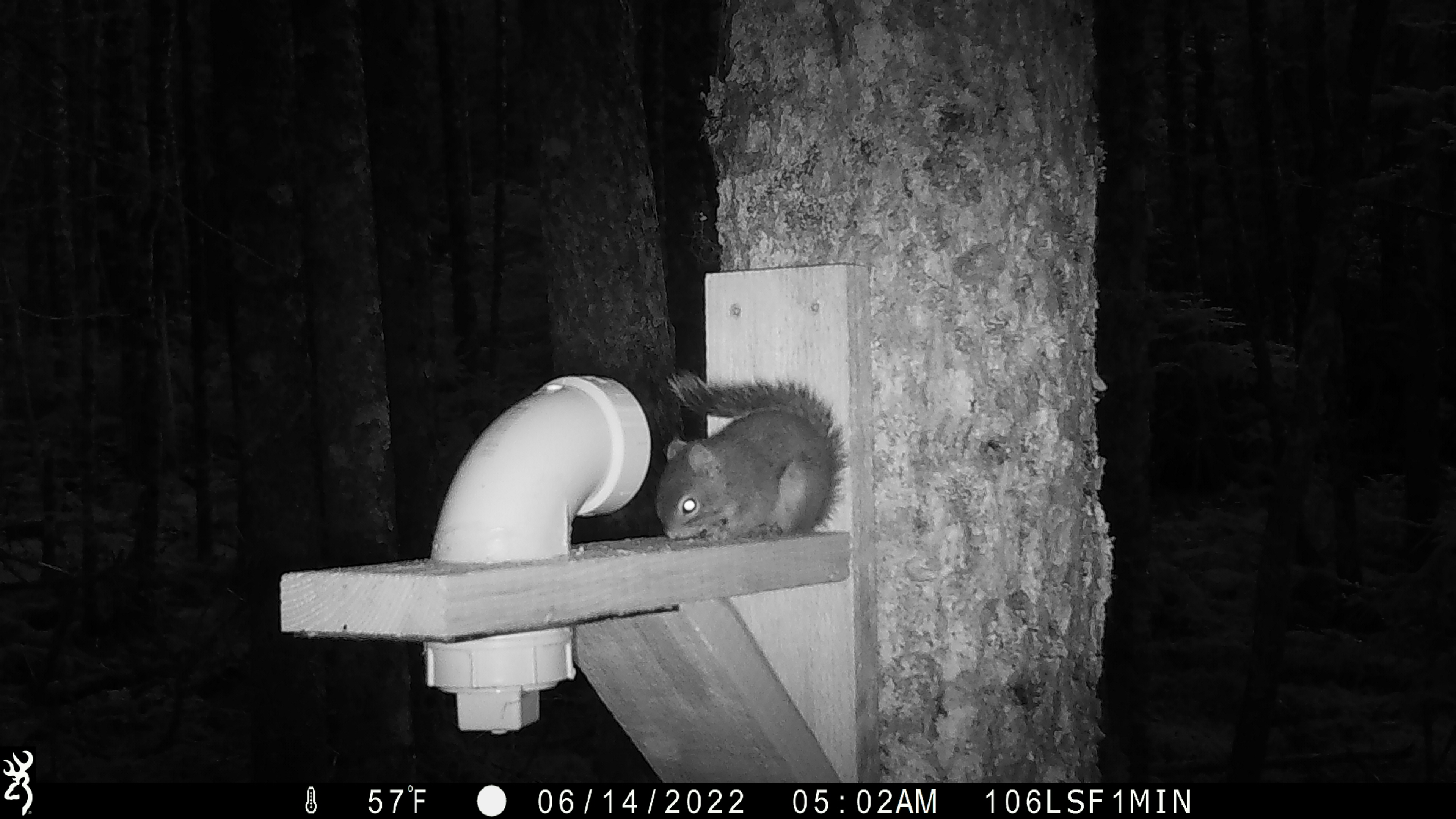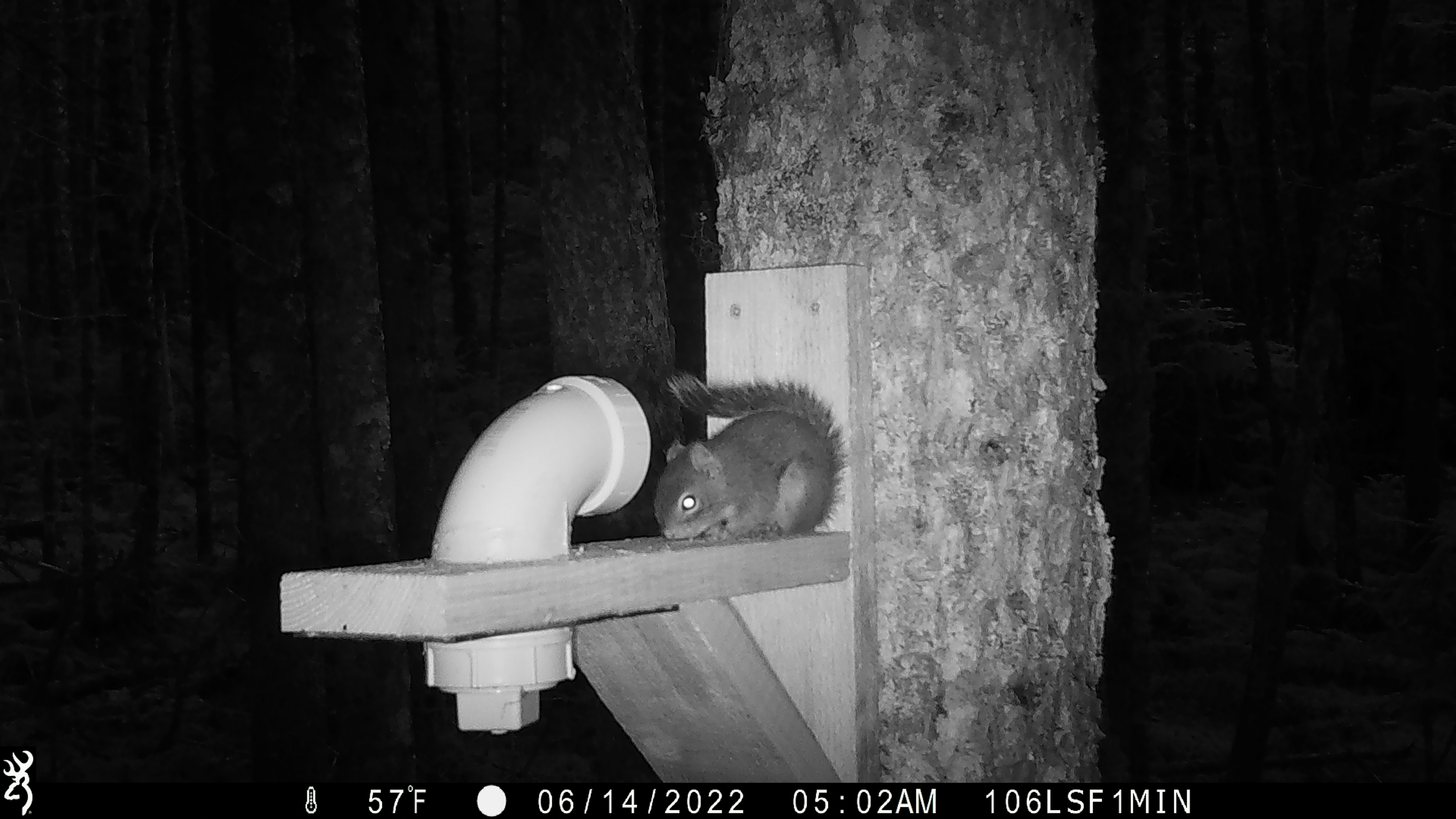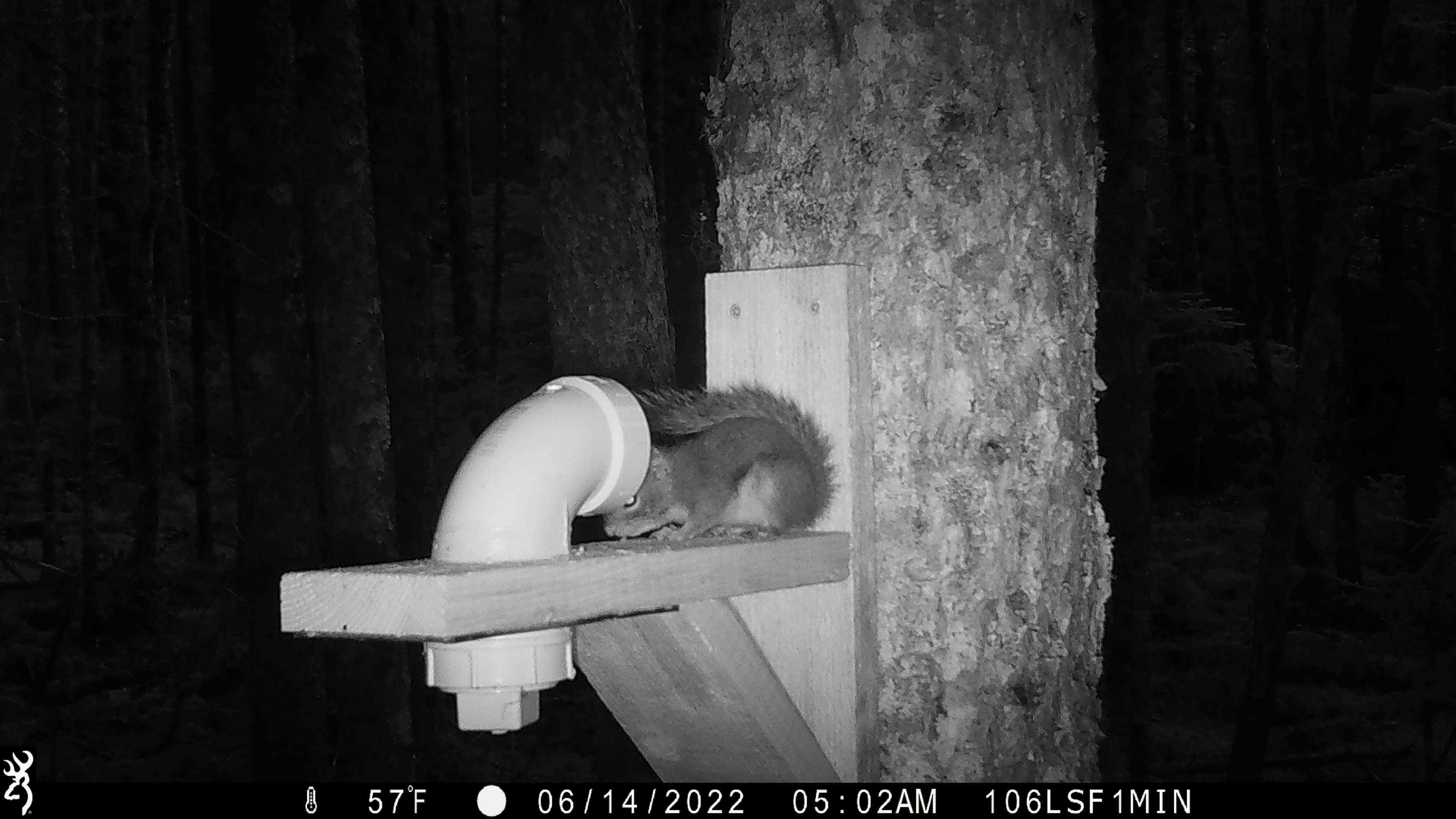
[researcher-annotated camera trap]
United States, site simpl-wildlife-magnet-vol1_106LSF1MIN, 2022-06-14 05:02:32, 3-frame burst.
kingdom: Animalia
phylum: Chordata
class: Mammalia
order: Rodentia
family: Sciuridae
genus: Tamiasciurus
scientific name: Tamiasciurus hudsonicus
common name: red squirrel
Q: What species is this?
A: Red squirrel (Tamiasciurus hudsonicus).